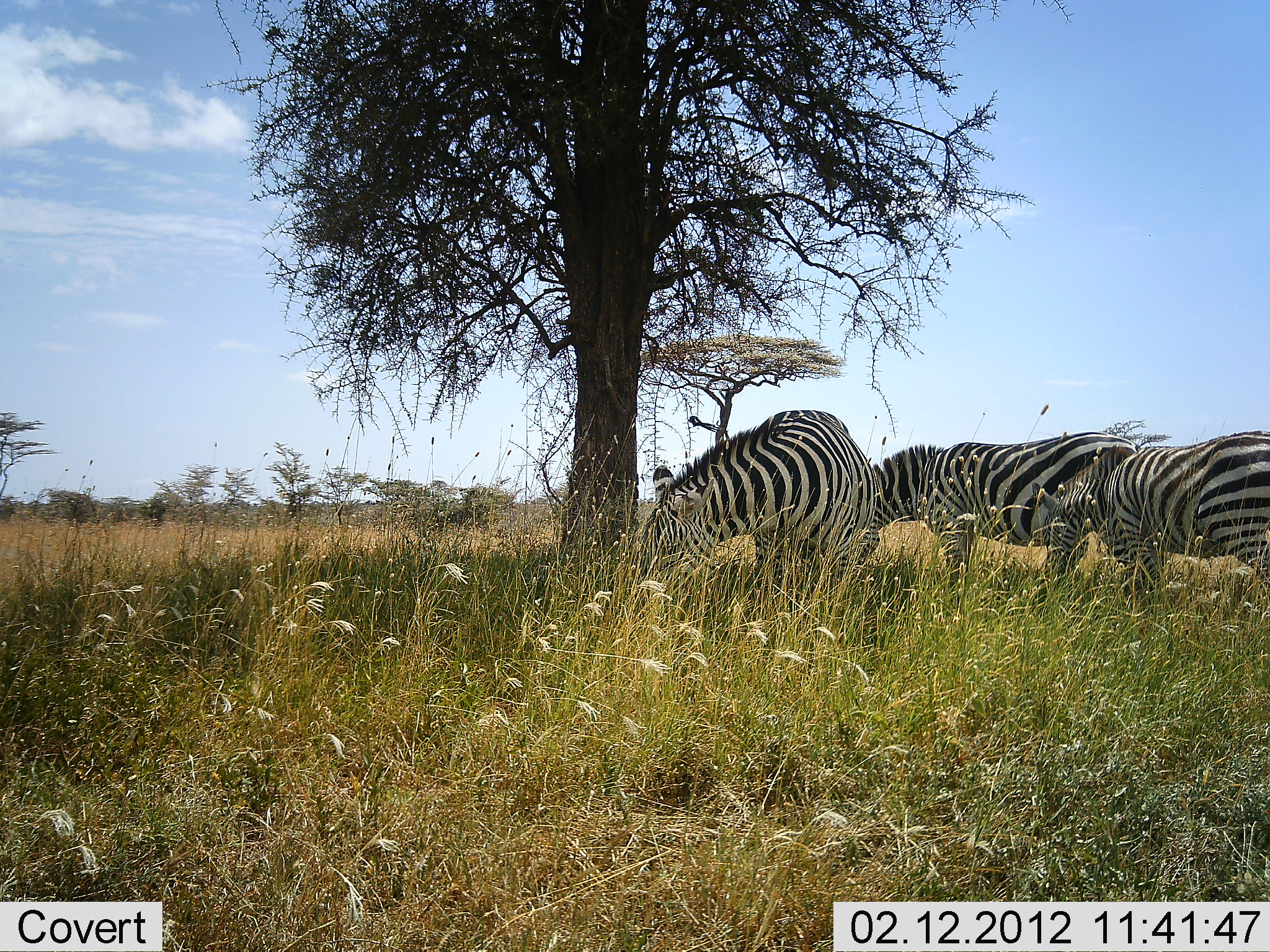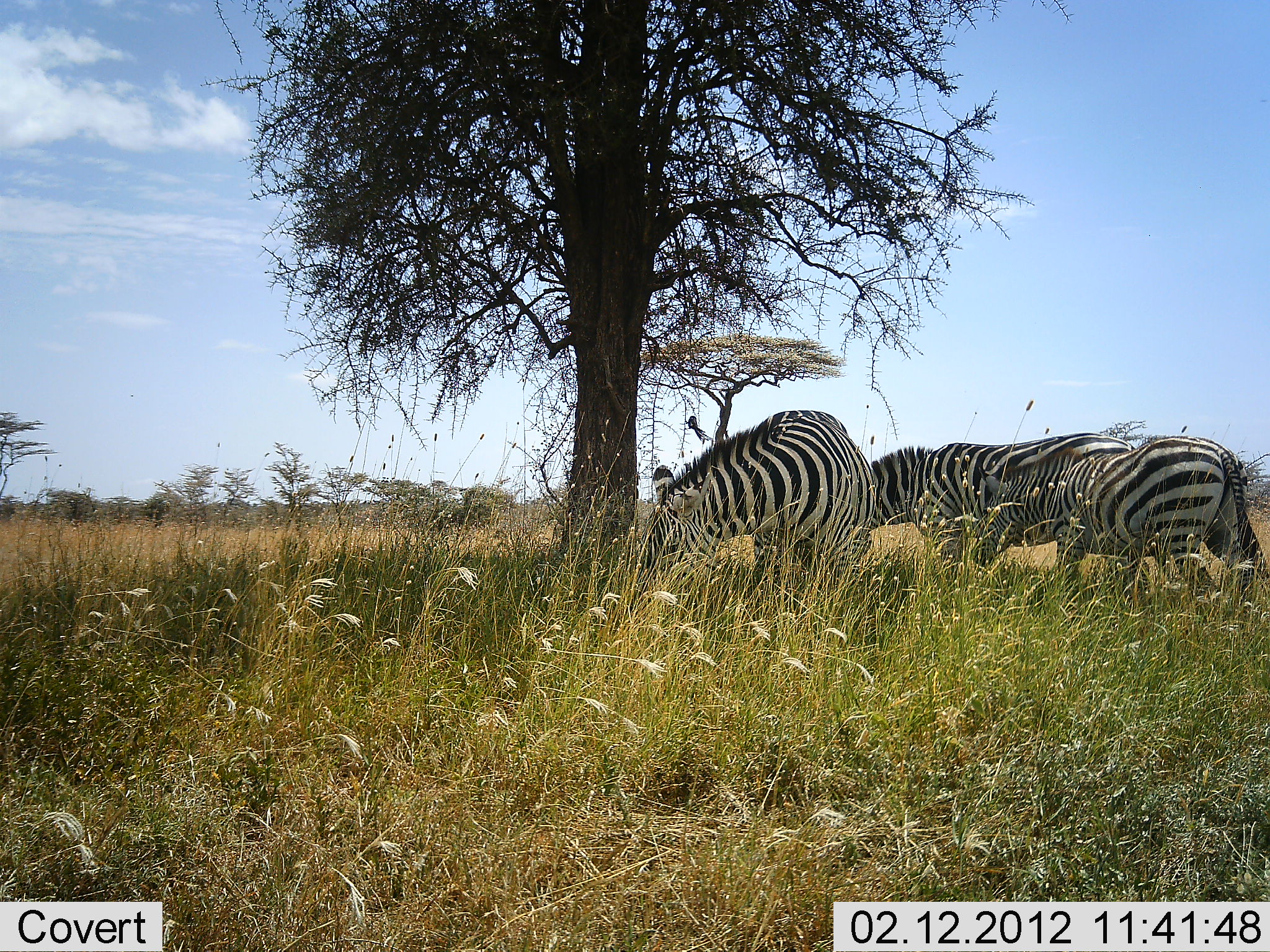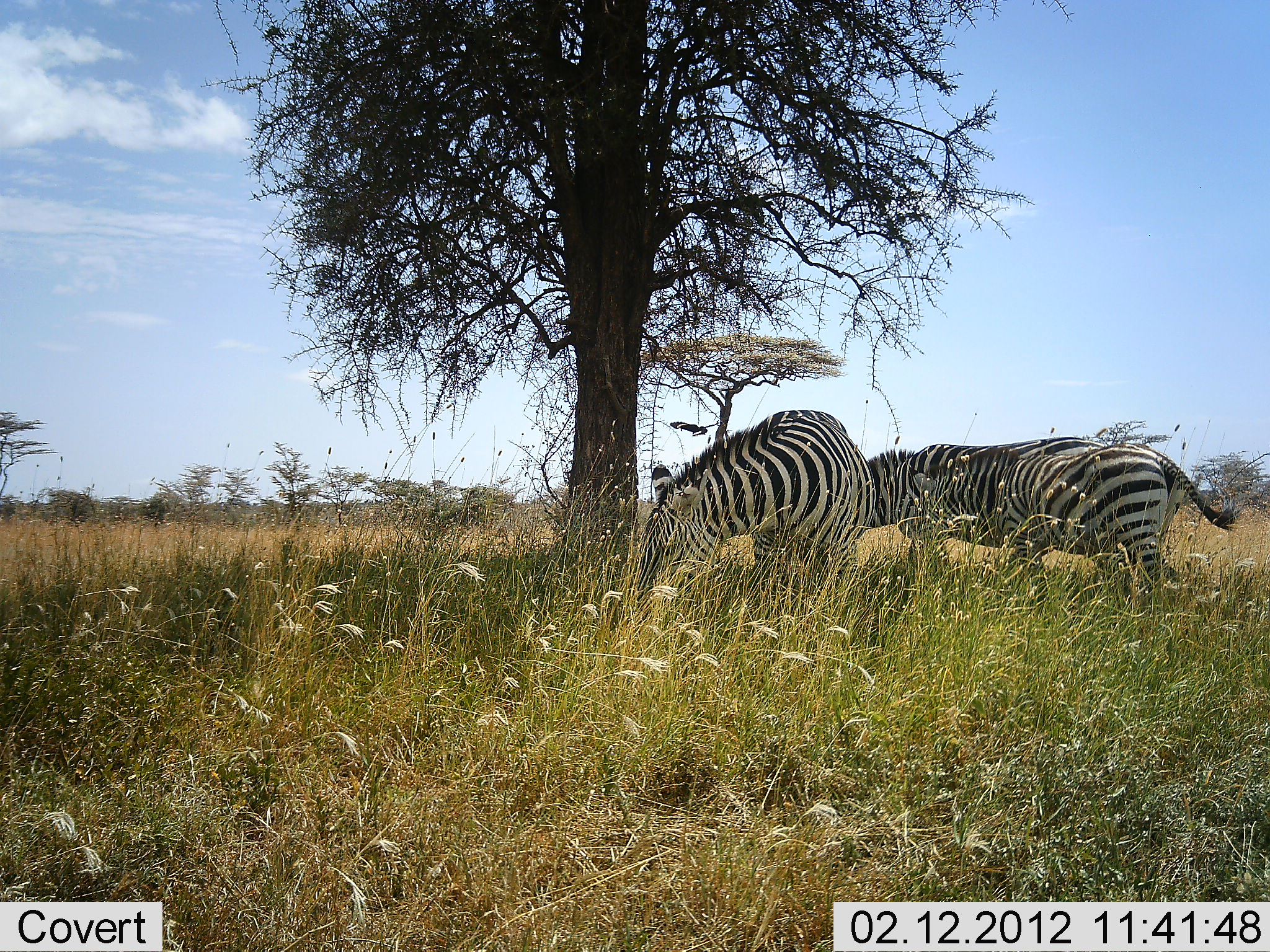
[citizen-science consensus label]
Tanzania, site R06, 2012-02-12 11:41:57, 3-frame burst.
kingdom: Animalia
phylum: Chordata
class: Mammalia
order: Perissodactyla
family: Equidae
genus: Equus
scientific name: Equus quagga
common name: plains zebra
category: zebra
Zebra (plains zebra) (Equus quagga), count 3. Behavior (volunteer vote fractions): standing 31%, resting 0%, moving 44%, interacting 6%. Young present (vote fraction): 6%. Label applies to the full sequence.